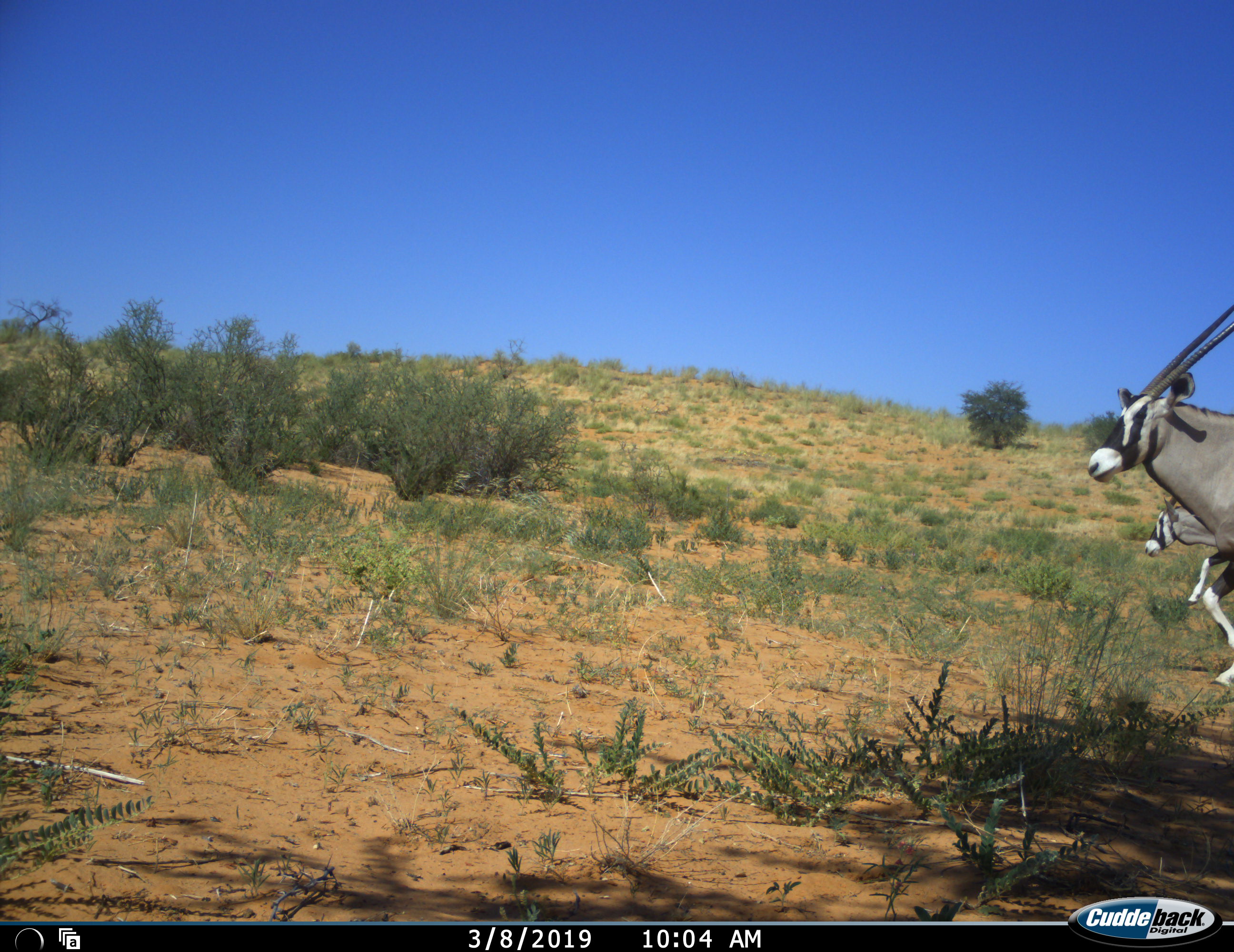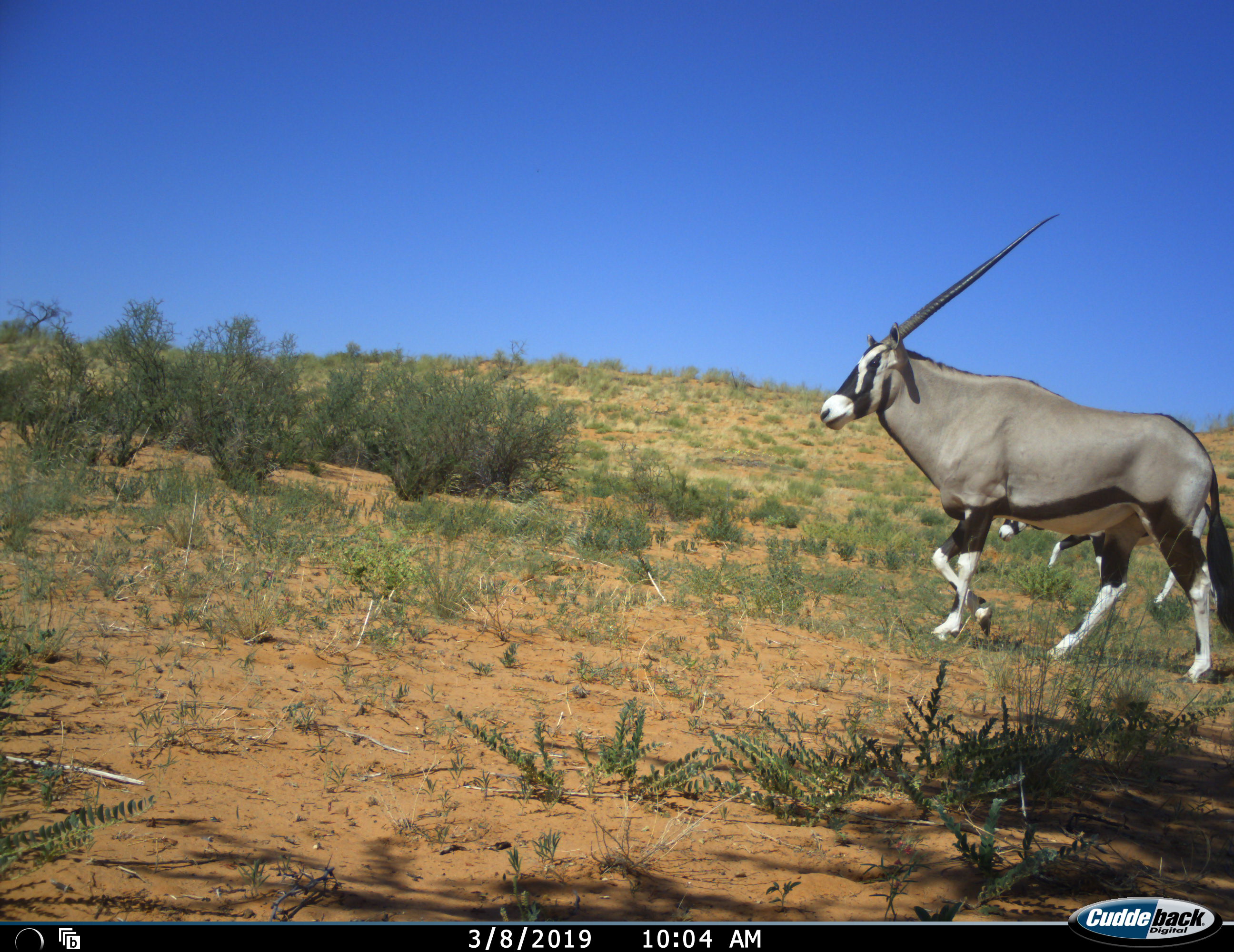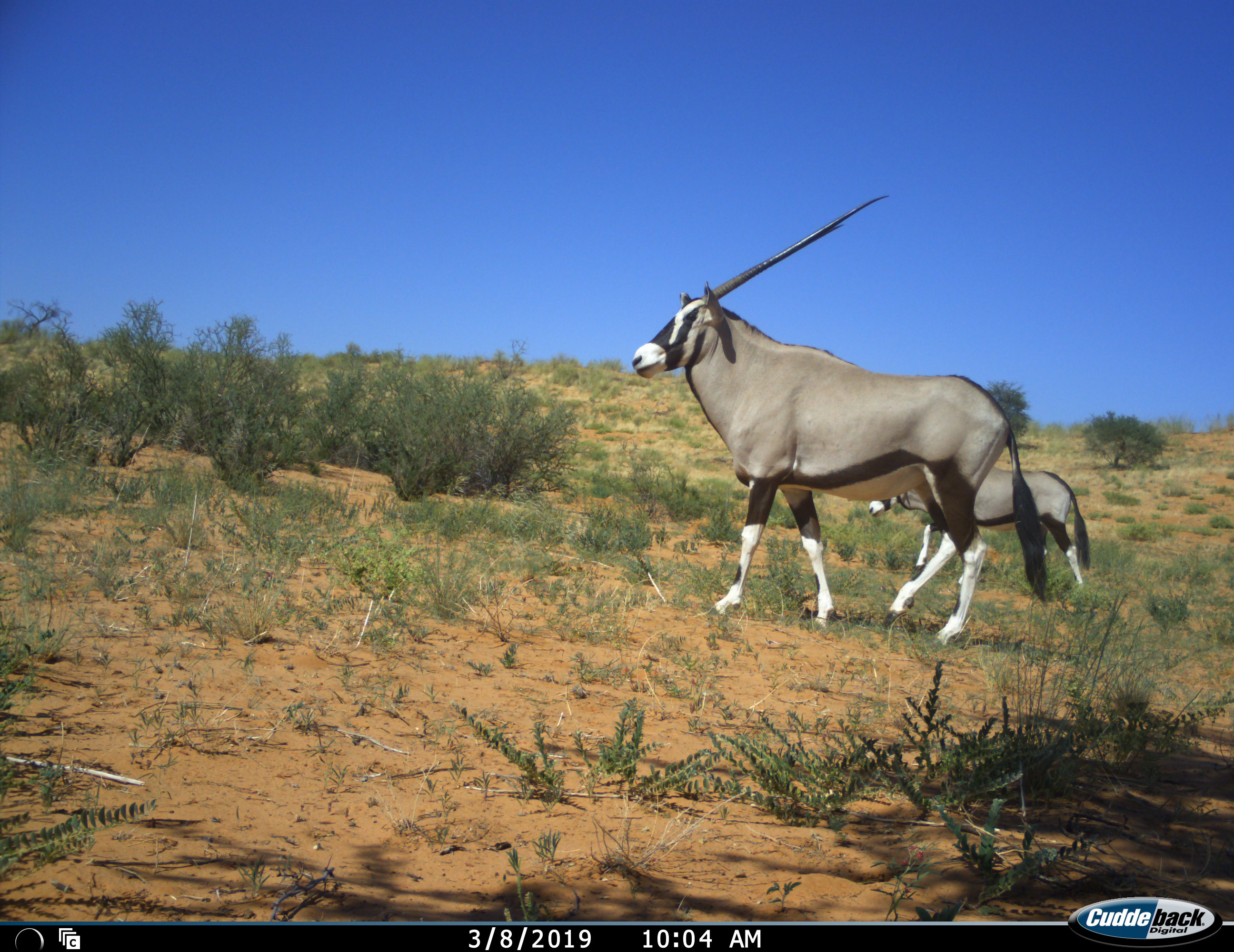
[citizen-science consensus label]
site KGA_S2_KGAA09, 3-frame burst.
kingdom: Animalia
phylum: Chordata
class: Mammalia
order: Artiodactyla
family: Bovidae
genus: Oryx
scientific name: Oryx gazella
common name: gemsbok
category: oryx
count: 2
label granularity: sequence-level